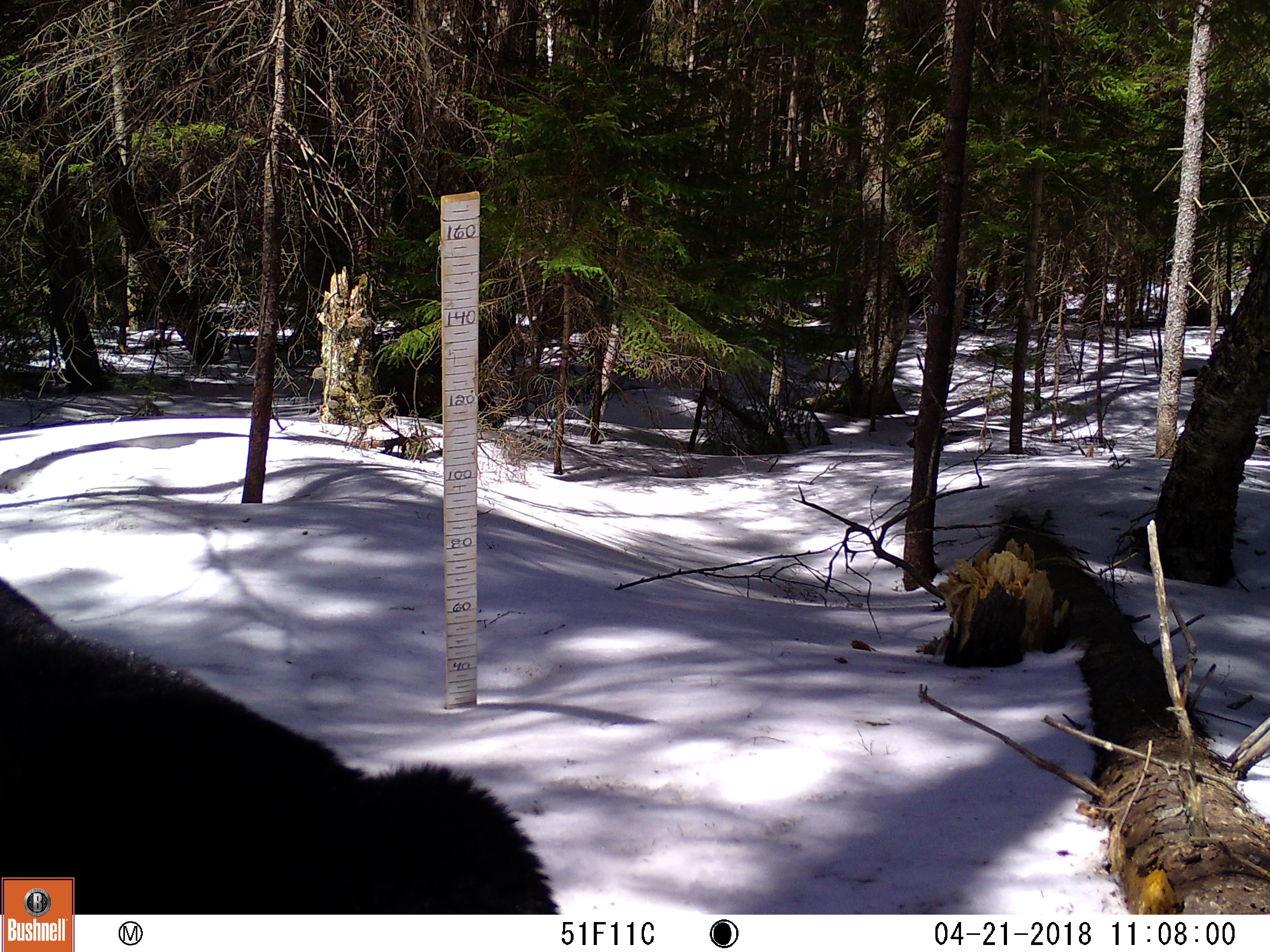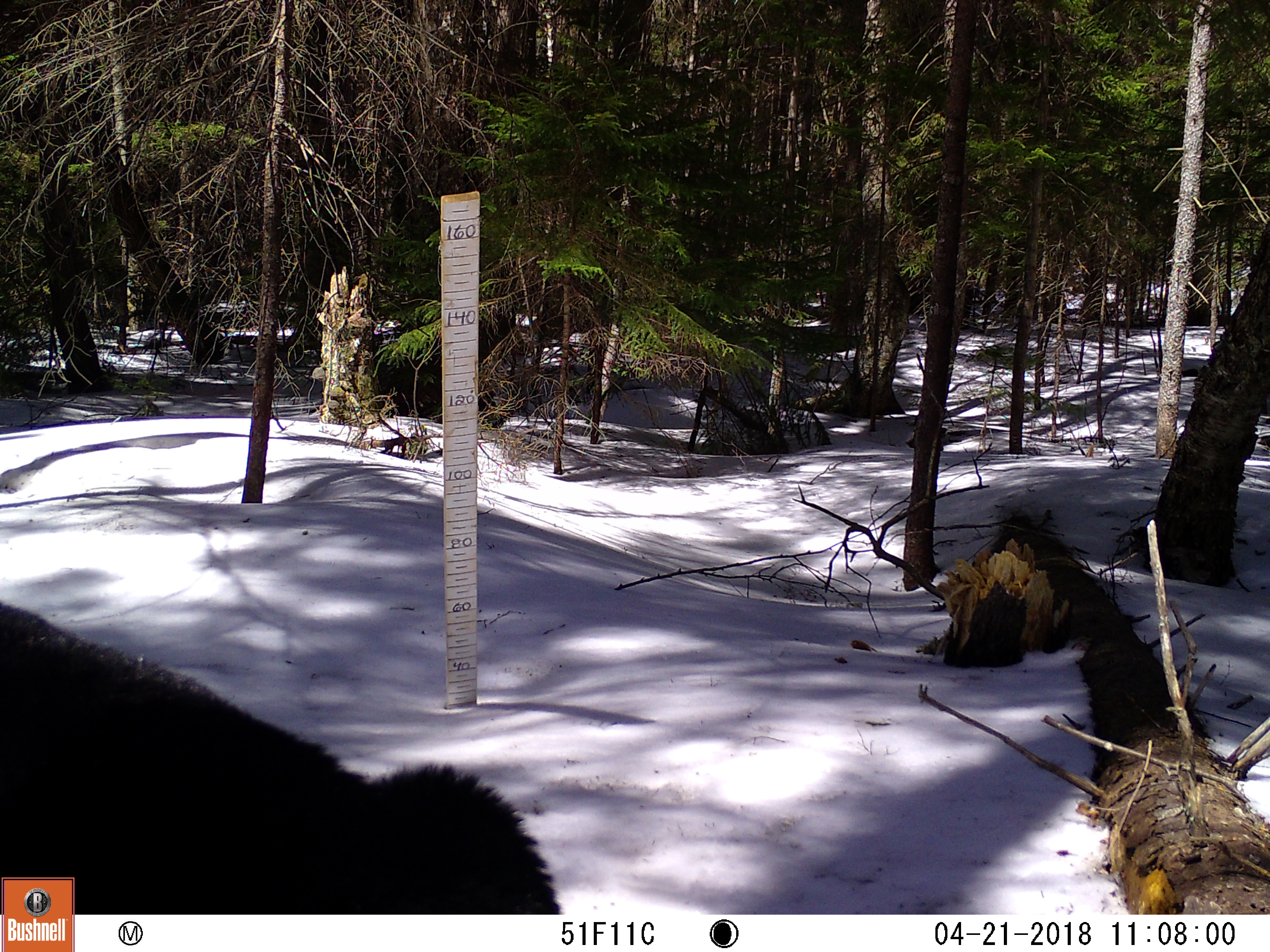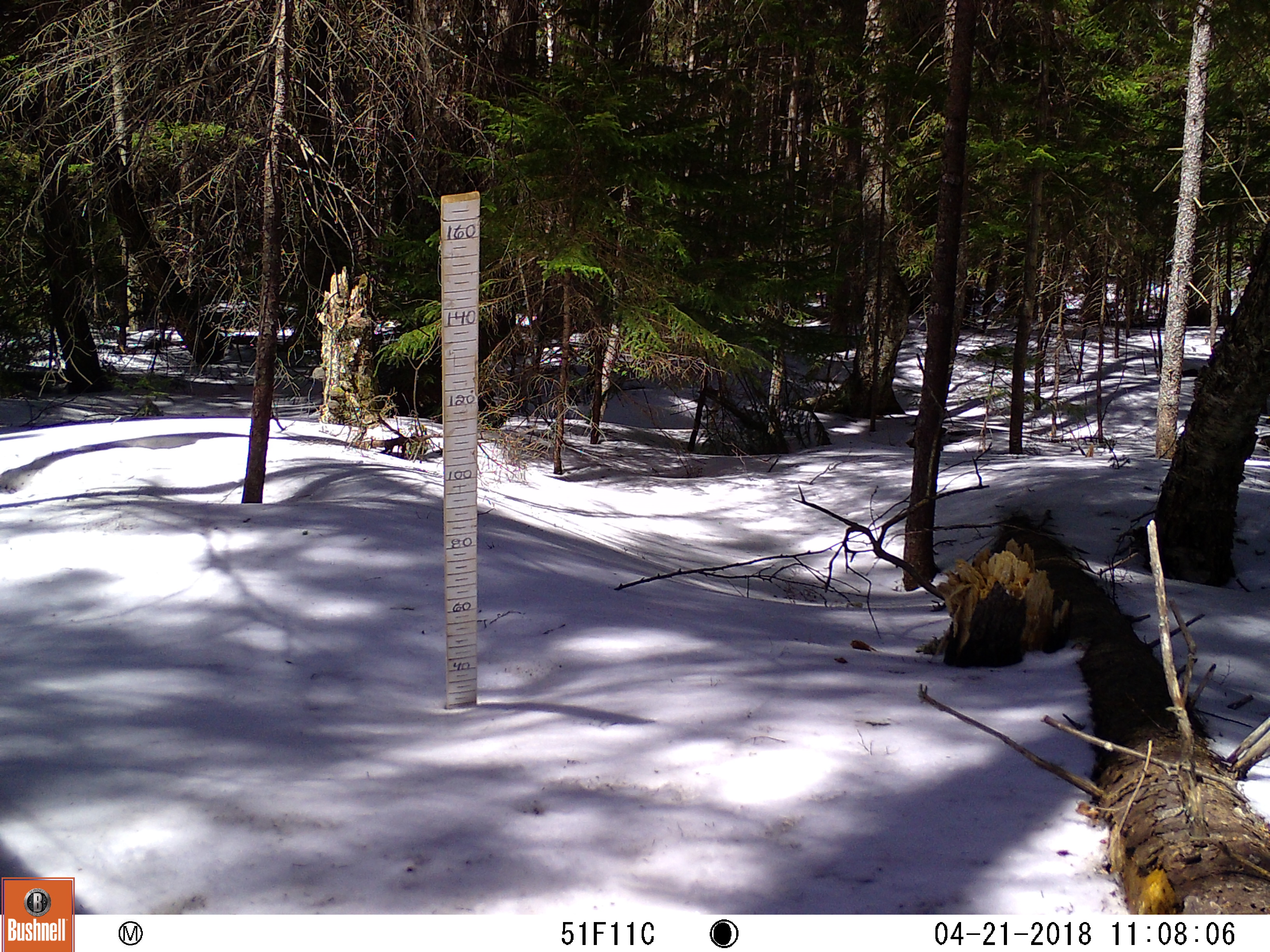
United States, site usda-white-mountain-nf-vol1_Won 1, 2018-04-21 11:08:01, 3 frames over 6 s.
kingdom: Animalia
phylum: Chordata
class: Mammalia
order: Carnivora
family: Ursidae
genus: Ursus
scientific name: Ursus americanus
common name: black bear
Black bear (Ursus americanus).